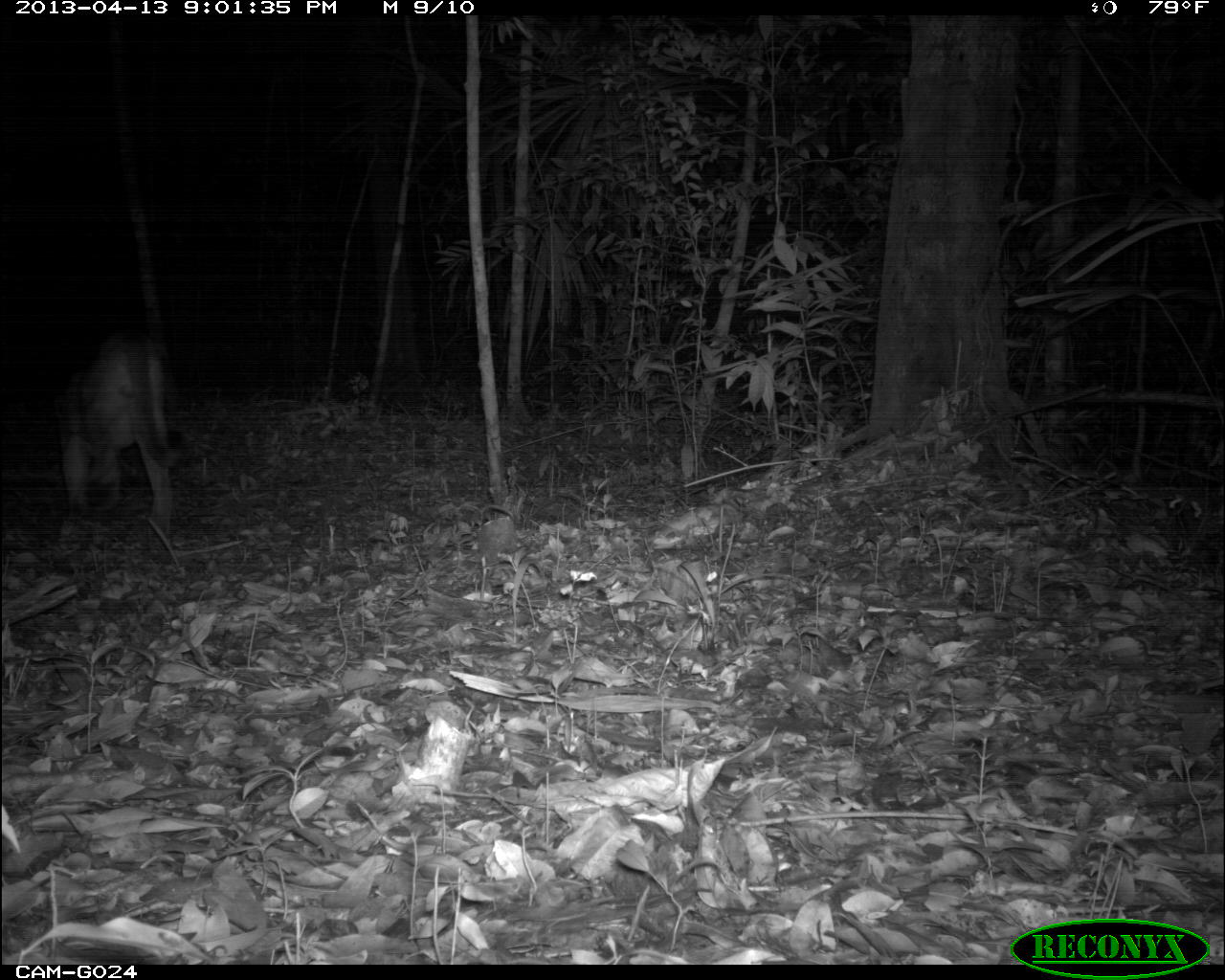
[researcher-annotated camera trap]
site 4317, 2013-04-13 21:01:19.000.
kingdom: Animalia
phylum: Chordata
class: Mammalia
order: Carnivora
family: Felidae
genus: Puma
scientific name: Puma concolor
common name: mountain lion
Puma concolor (mountain lion), count 1, sex male.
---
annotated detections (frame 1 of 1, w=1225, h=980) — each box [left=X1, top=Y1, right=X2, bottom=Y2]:
puma concolor: [left=51, top=326, right=183, bottom=563]